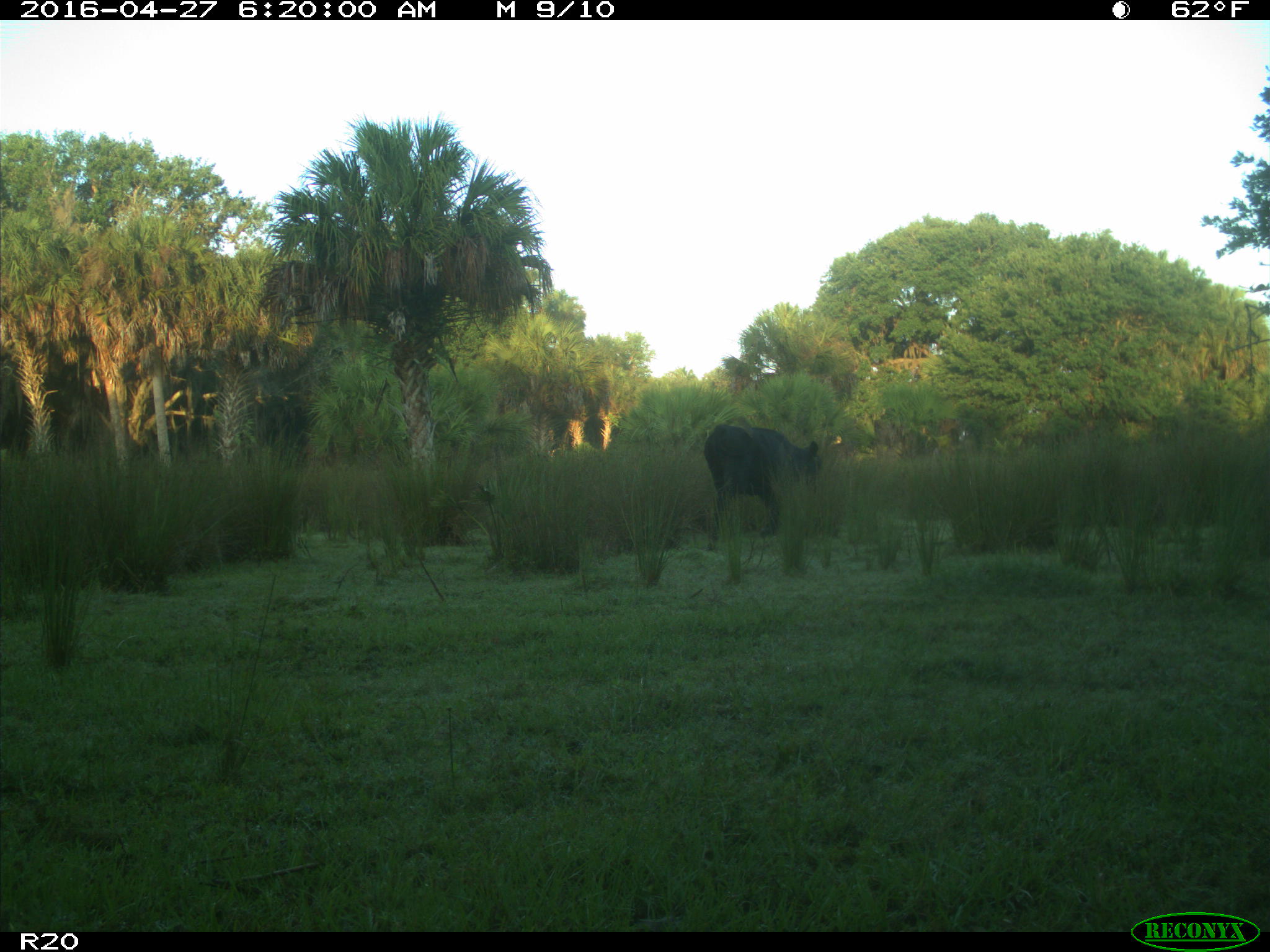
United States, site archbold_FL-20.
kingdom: Animalia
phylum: Chordata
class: Mammalia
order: Artiodactyla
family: Bovidae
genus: Bos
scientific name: Bos taurus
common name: domestic cow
Bos taurus (domestic cow).